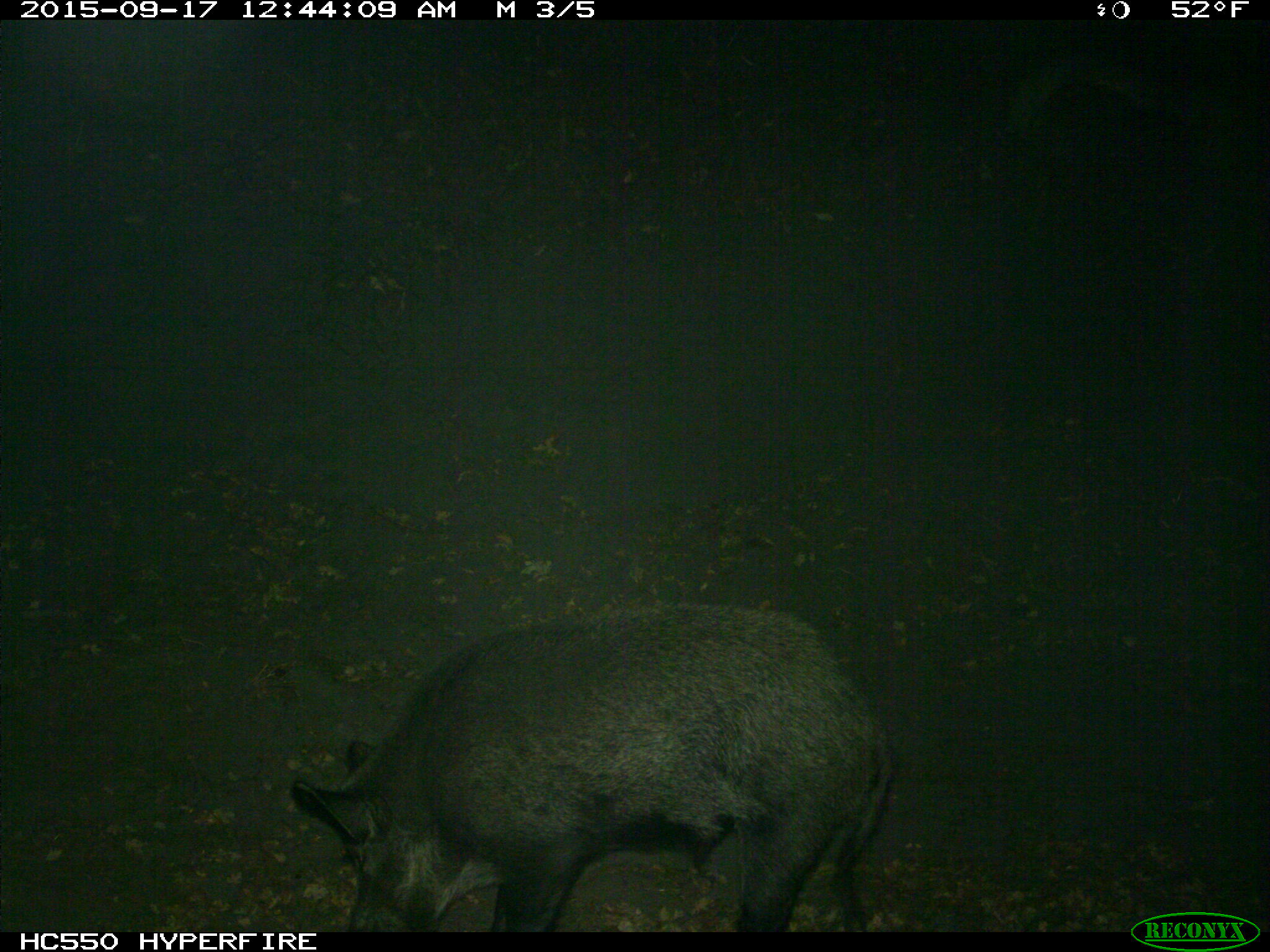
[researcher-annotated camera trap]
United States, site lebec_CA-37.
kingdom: Animalia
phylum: Chordata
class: Mammalia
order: Artiodactyla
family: Suidae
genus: Sus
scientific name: Sus scrofa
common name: wild boar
Sus scrofa (wild boar).